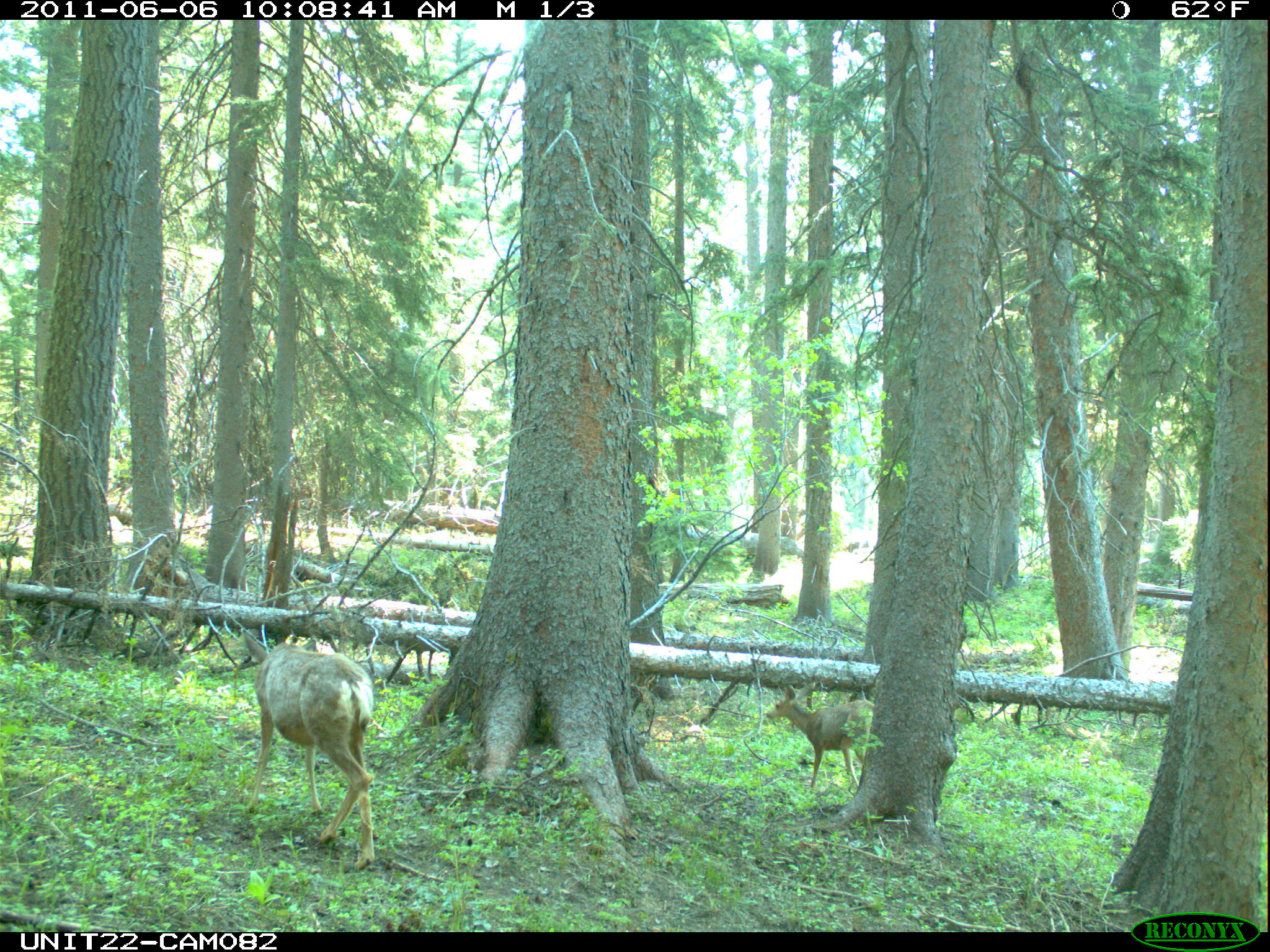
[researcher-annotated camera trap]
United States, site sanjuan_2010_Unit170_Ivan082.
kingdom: Animalia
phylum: Chordata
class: Mammalia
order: Artiodactyla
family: Cervidae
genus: Odocoileus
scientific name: Odocoileus hemionus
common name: mule deer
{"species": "Odocoileus hemionus (mule deer)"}